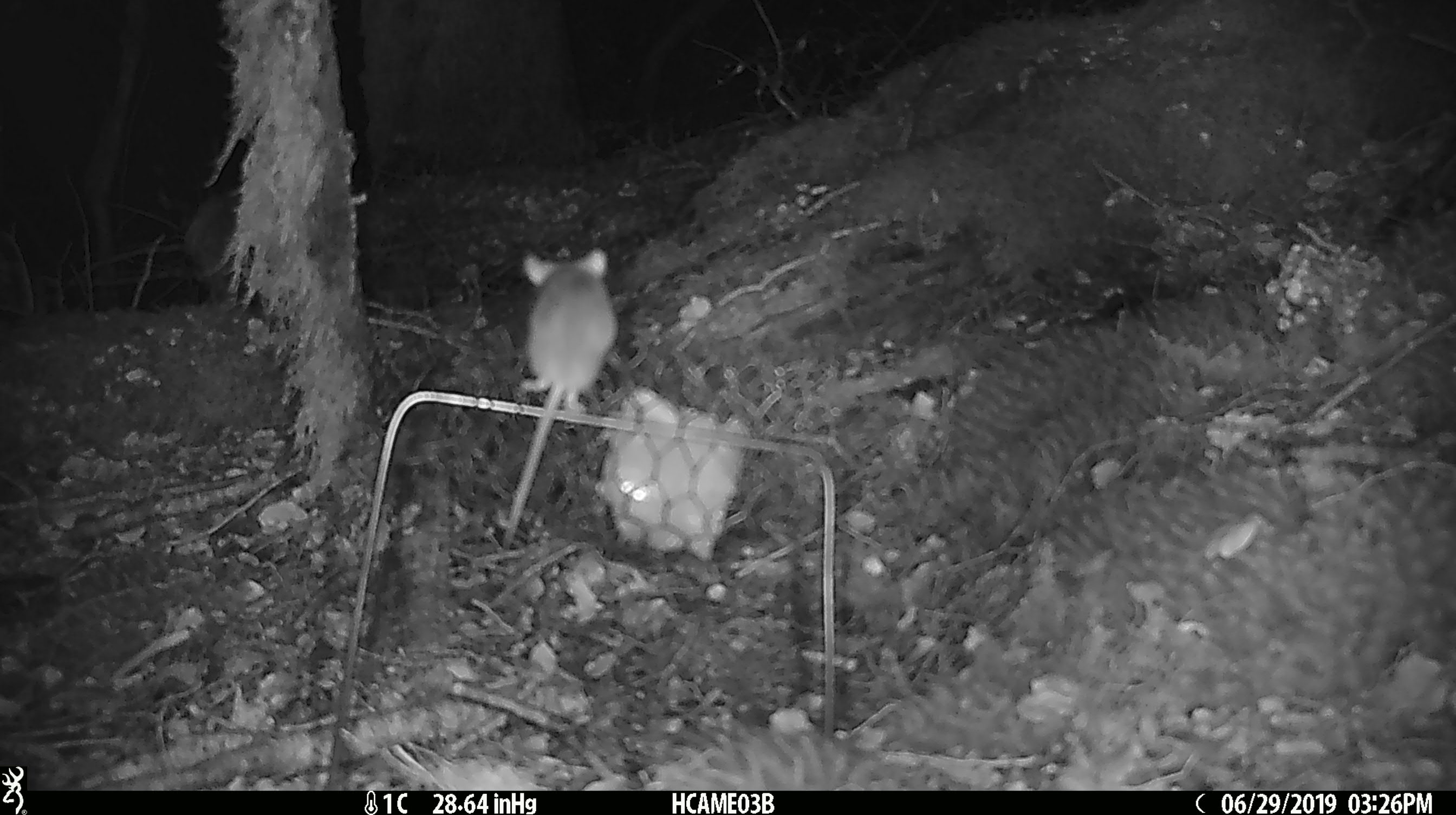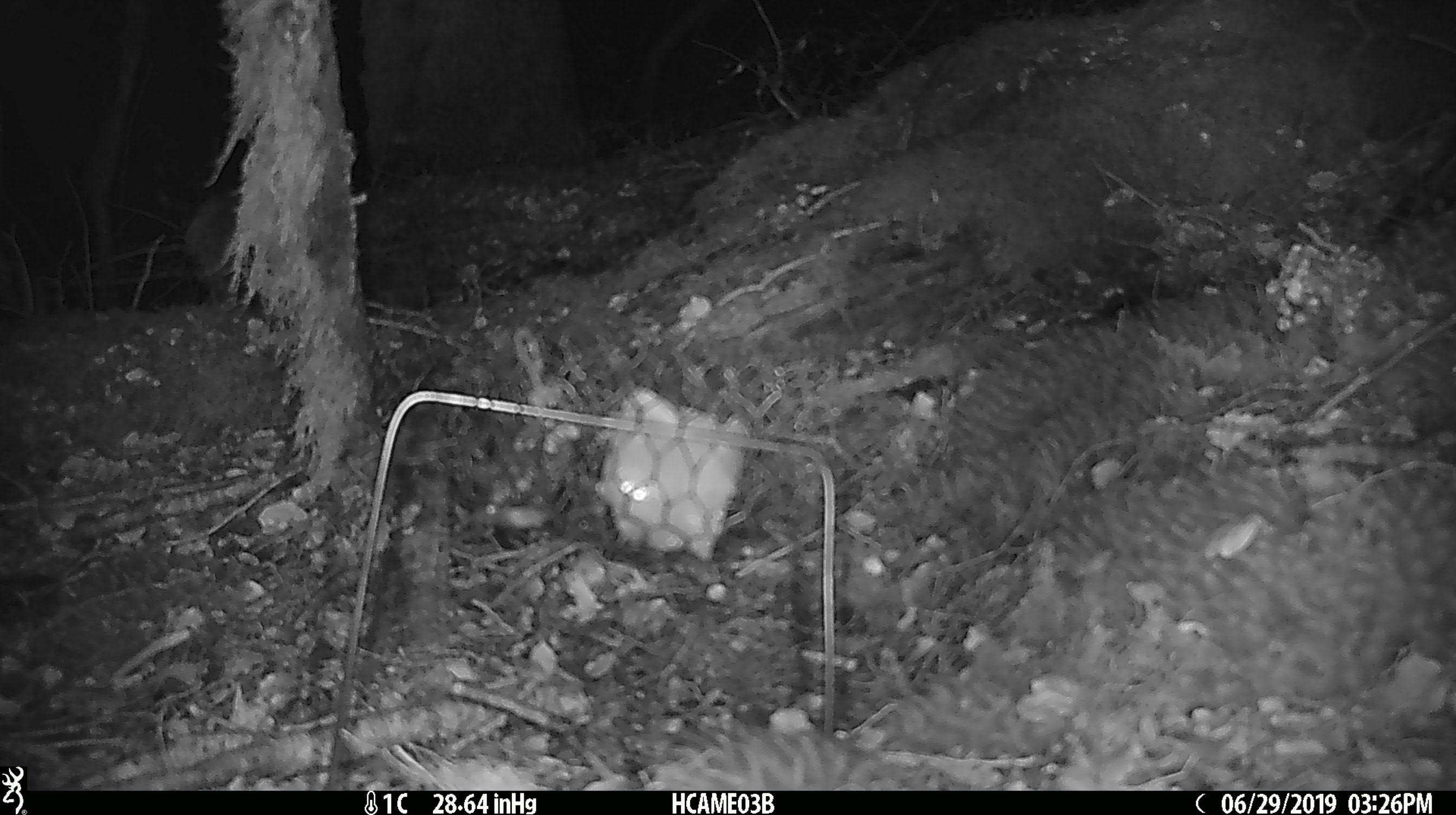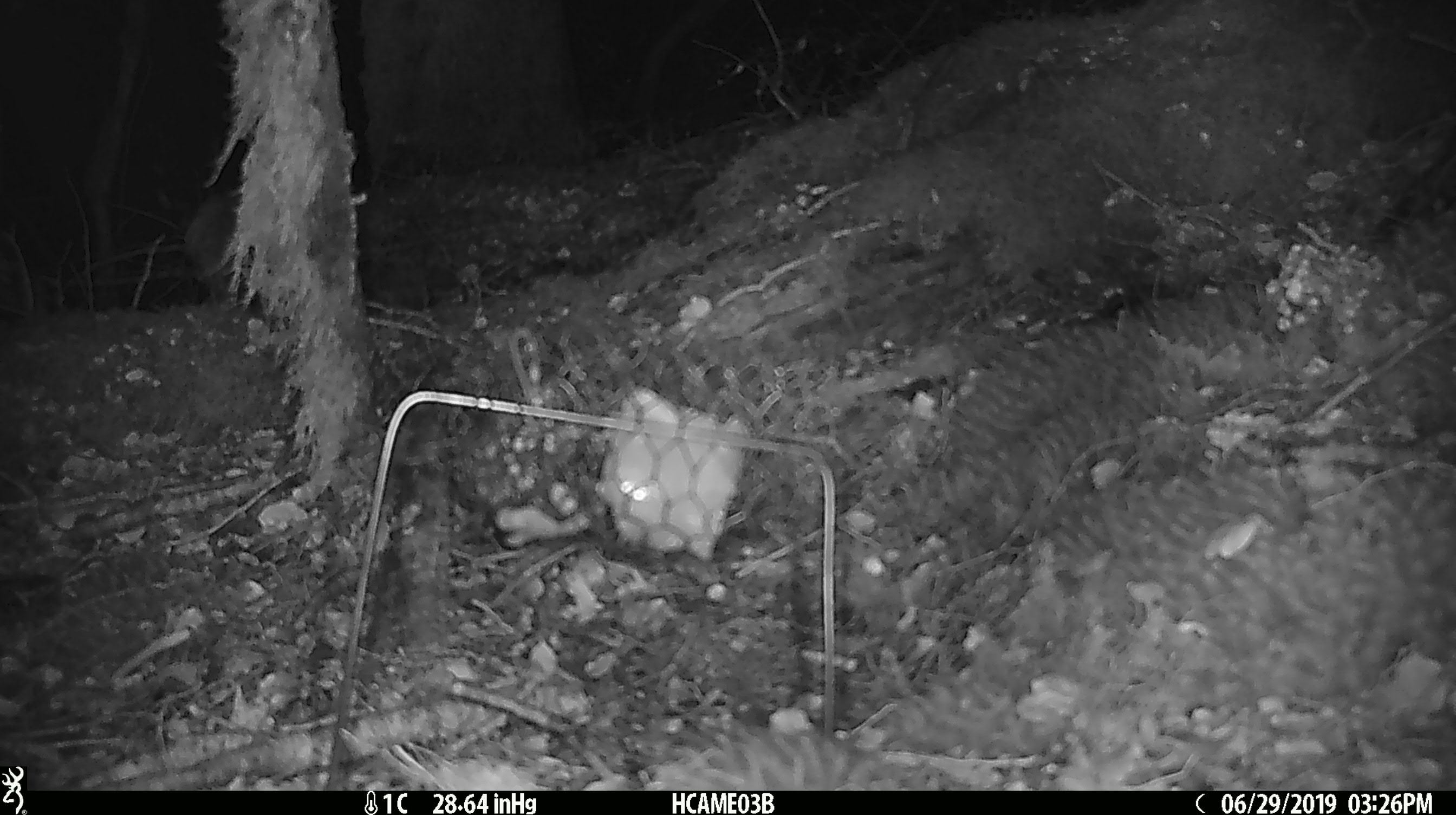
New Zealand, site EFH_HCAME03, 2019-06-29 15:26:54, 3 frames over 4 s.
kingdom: Animalia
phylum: Chordata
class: Mammalia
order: Rodentia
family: Muridae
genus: Mus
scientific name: Mus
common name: mouse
Mouse (Mus).